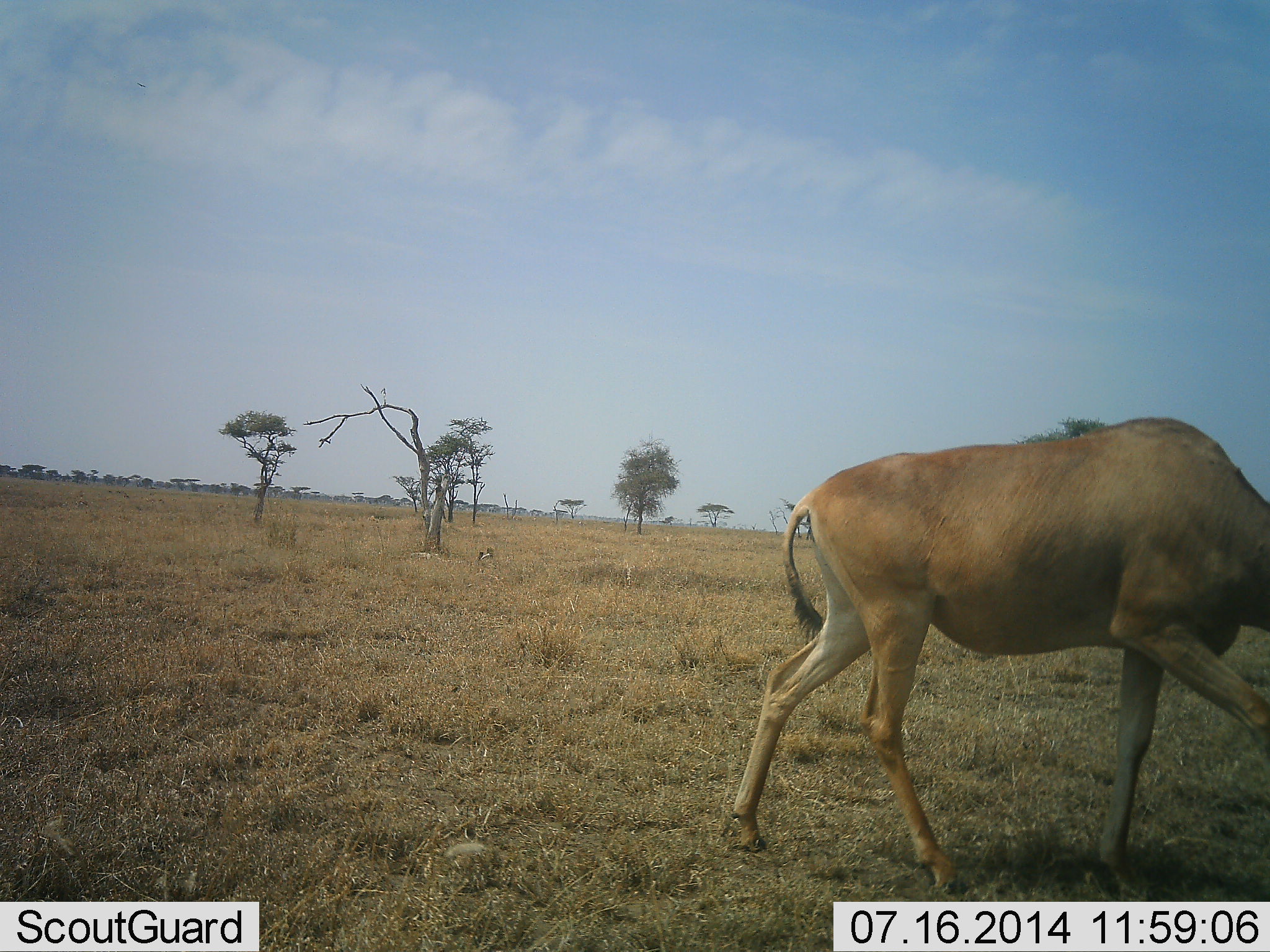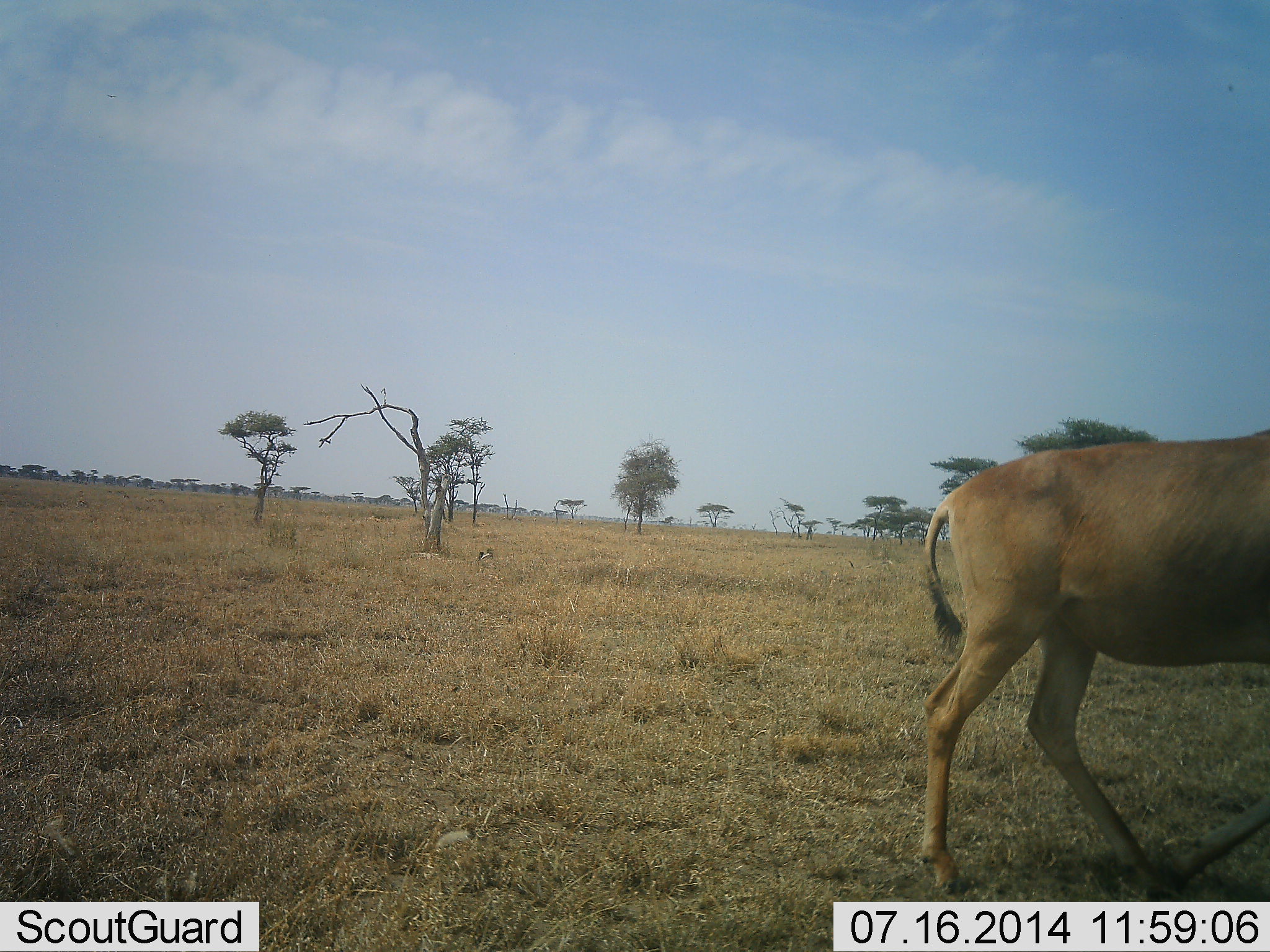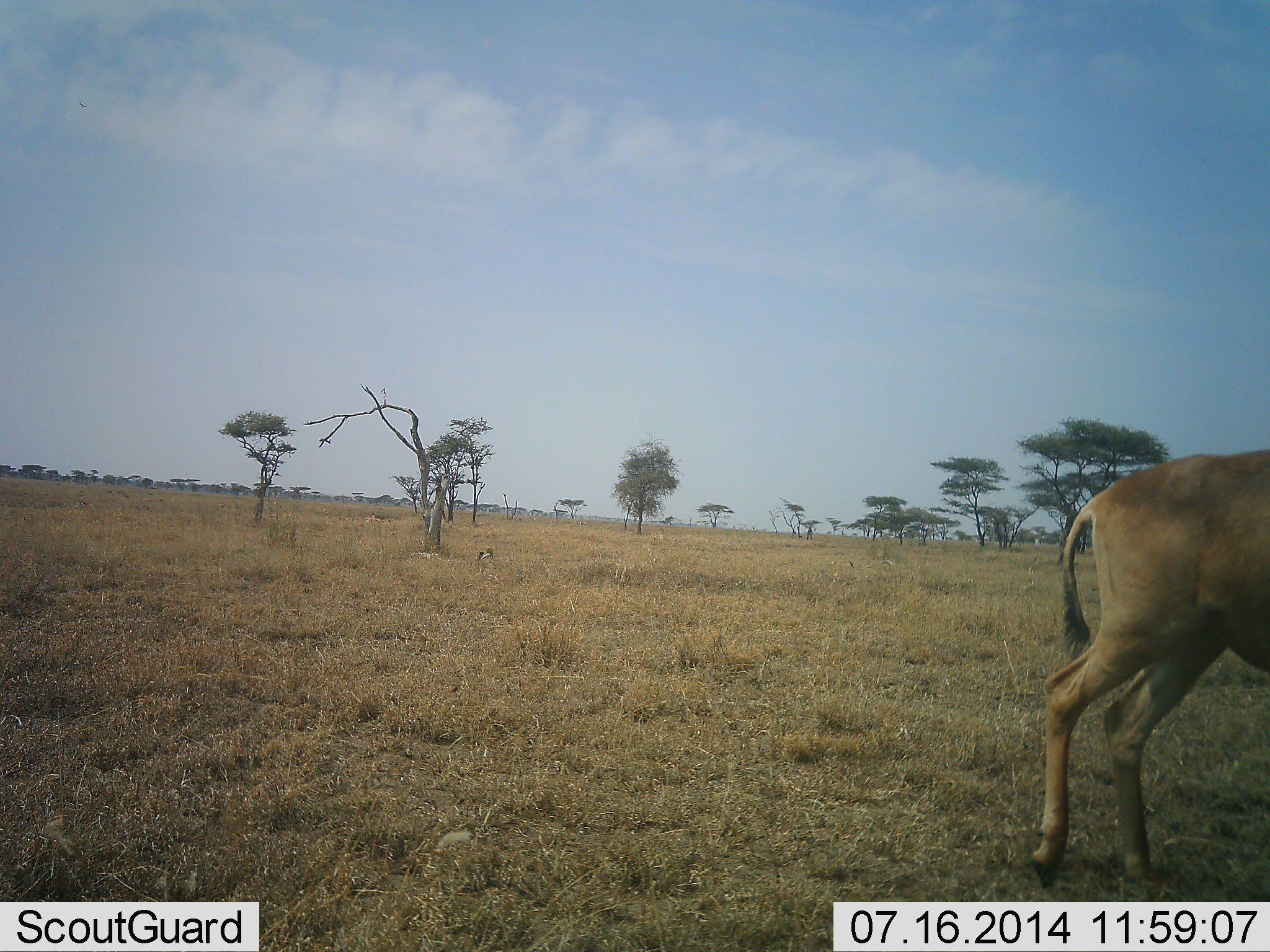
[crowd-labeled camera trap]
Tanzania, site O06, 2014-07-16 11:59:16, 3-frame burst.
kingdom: Animalia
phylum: Chordata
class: Mammalia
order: Artiodactyla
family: Bovidae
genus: Alcelaphus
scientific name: Alcelaphus buselaphus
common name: hartebeest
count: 1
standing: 0%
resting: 0%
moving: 100%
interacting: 0%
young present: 0%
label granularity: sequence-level